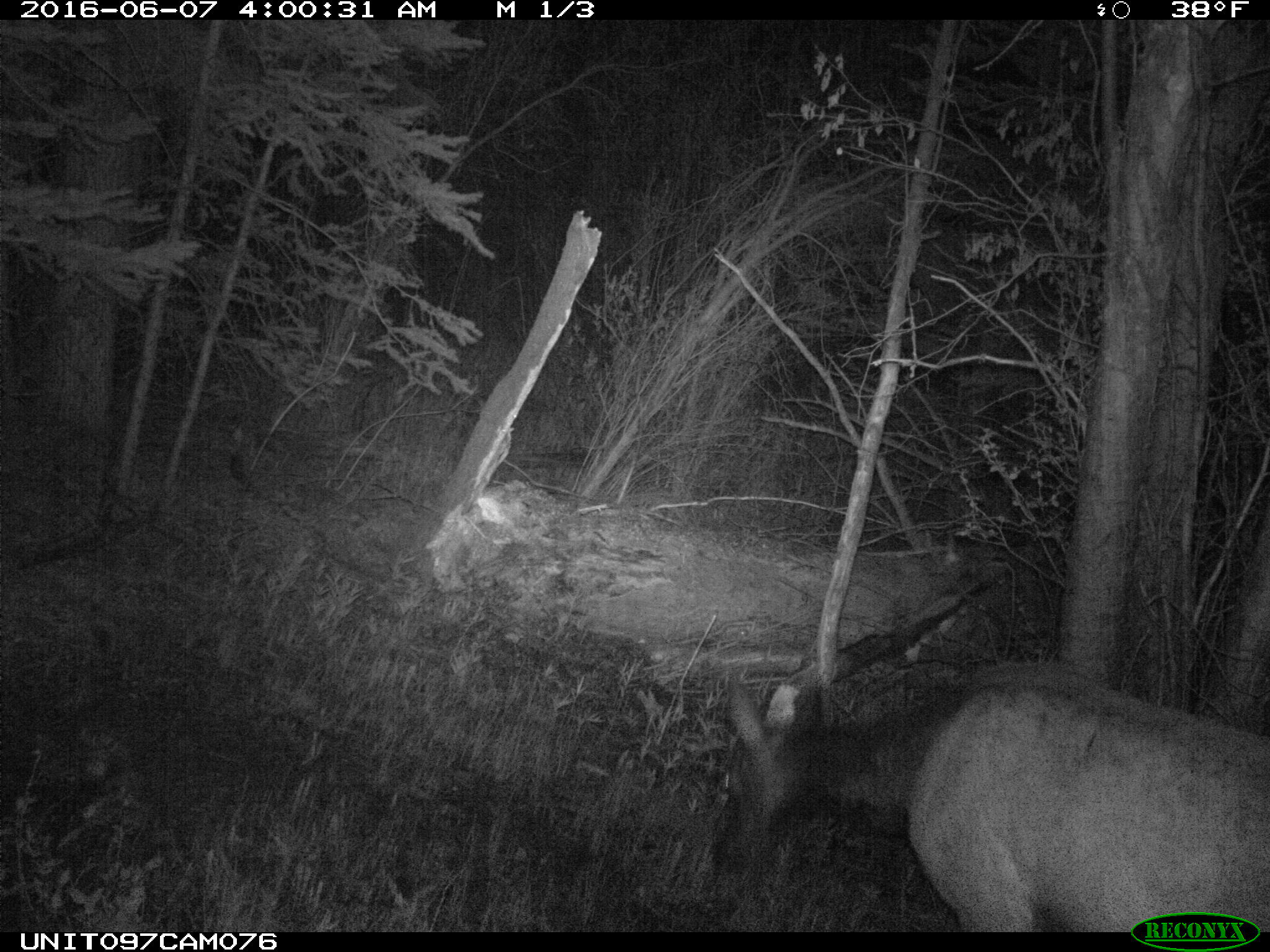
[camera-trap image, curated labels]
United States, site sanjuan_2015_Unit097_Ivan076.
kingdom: Animalia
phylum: Chordata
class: Mammalia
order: Artiodactyla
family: Cervidae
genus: Cervus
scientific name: Cervus elaphus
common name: red deer